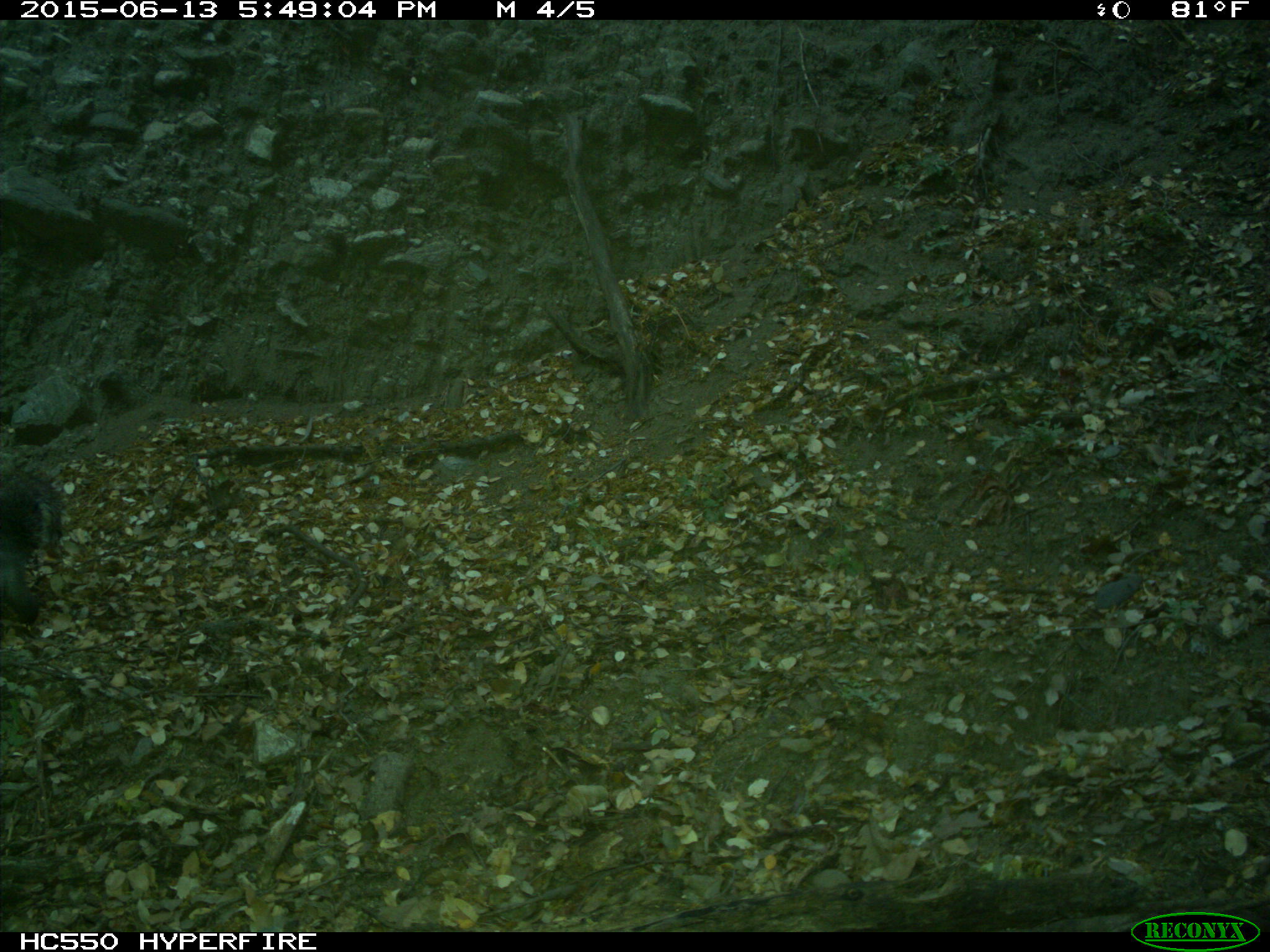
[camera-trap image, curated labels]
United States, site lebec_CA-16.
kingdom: Animalia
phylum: Chordata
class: Mammalia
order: Rodentia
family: Sciuridae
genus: Sciurus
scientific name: Sciurus carolinensis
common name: eastern gray squirrel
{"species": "Sciurus carolinensis (eastern gray squirrel)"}